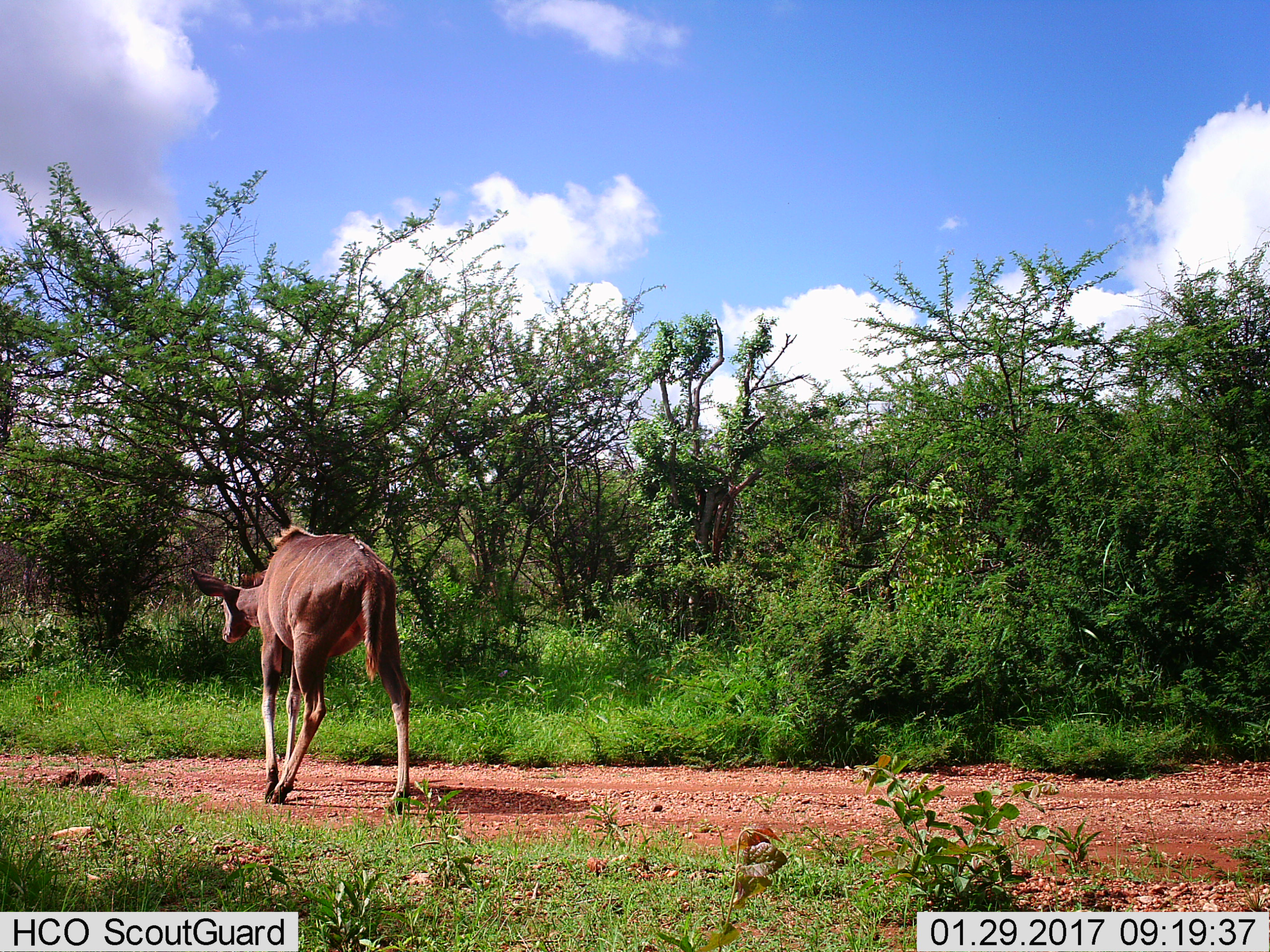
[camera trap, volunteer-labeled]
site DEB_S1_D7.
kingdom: Animalia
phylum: Chordata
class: Mammalia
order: Artiodactyla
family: Bovidae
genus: Tragelaphus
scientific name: Tragelaphus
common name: kudu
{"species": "kudu (Tragelaphus)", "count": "1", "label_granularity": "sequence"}